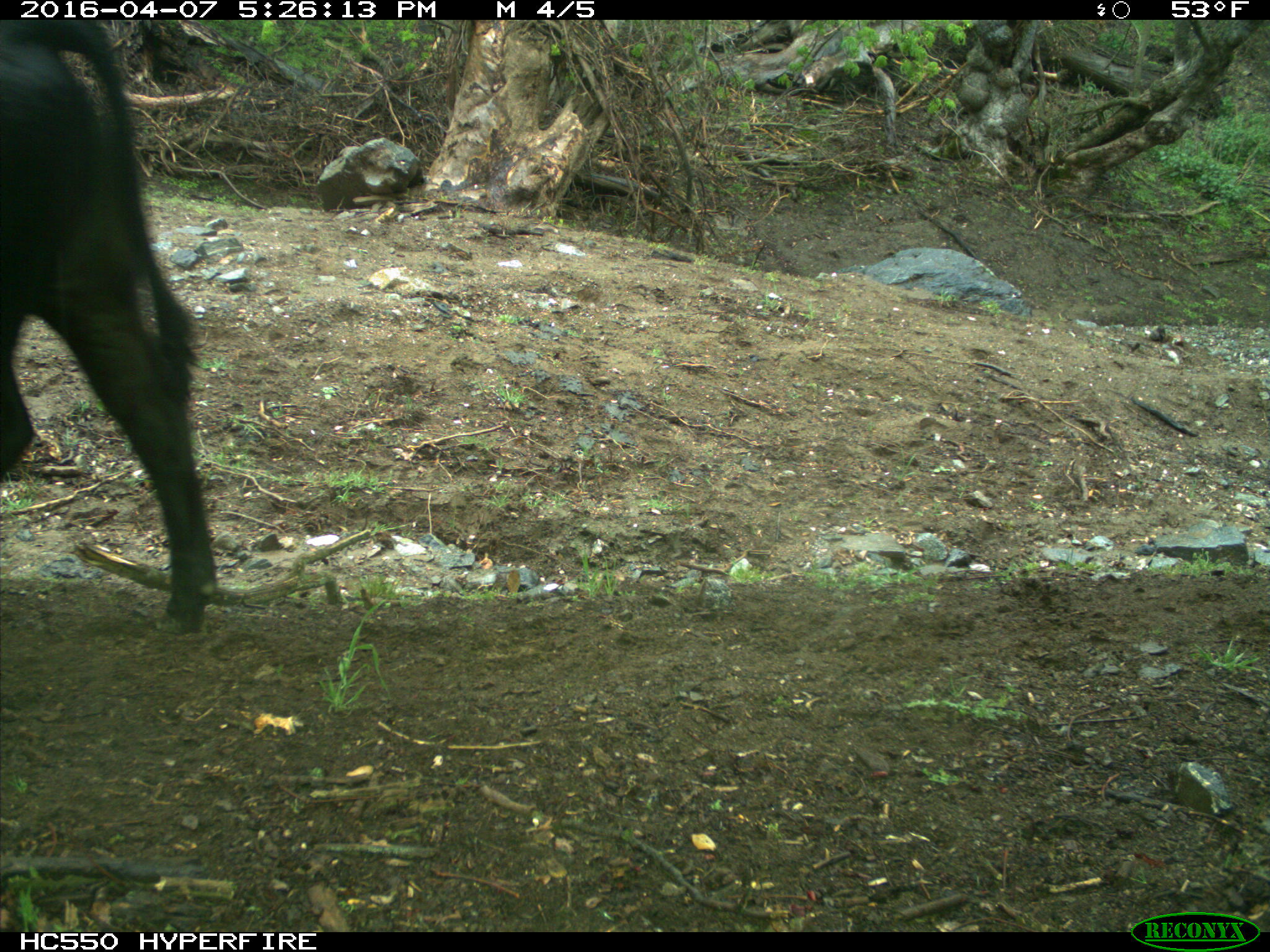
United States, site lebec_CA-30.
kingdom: Animalia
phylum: Chordata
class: Mammalia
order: Artiodactyla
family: Bovidae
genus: Bos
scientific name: Bos taurus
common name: domestic cow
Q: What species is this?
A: Bos taurus (domestic cow).